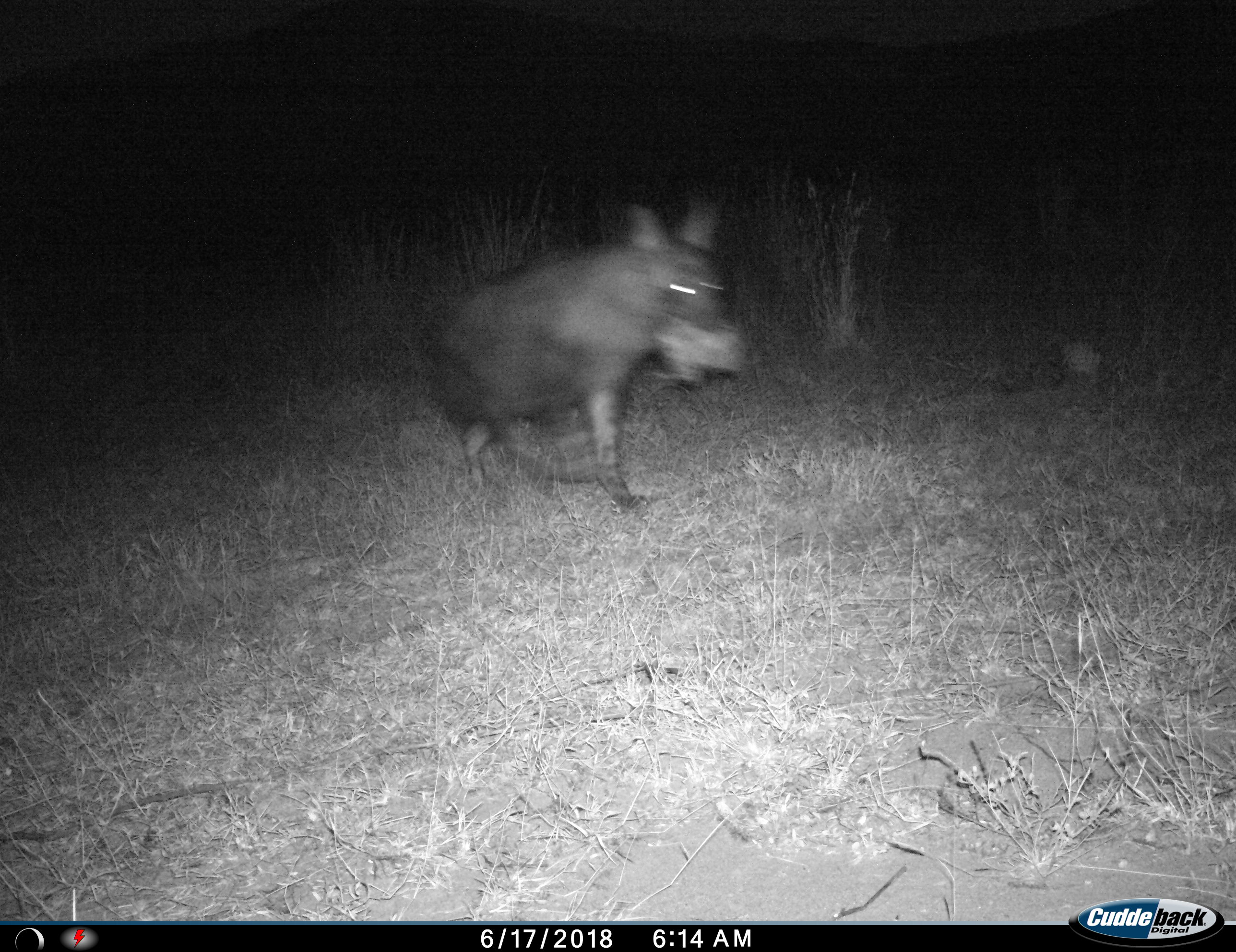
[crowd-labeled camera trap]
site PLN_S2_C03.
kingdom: Animalia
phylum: Chordata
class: Mammalia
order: Carnivora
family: Hyaenidae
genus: Parahyaena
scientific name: Parahyaena brunnea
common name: brown hyena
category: hyenabrown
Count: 1.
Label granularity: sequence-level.